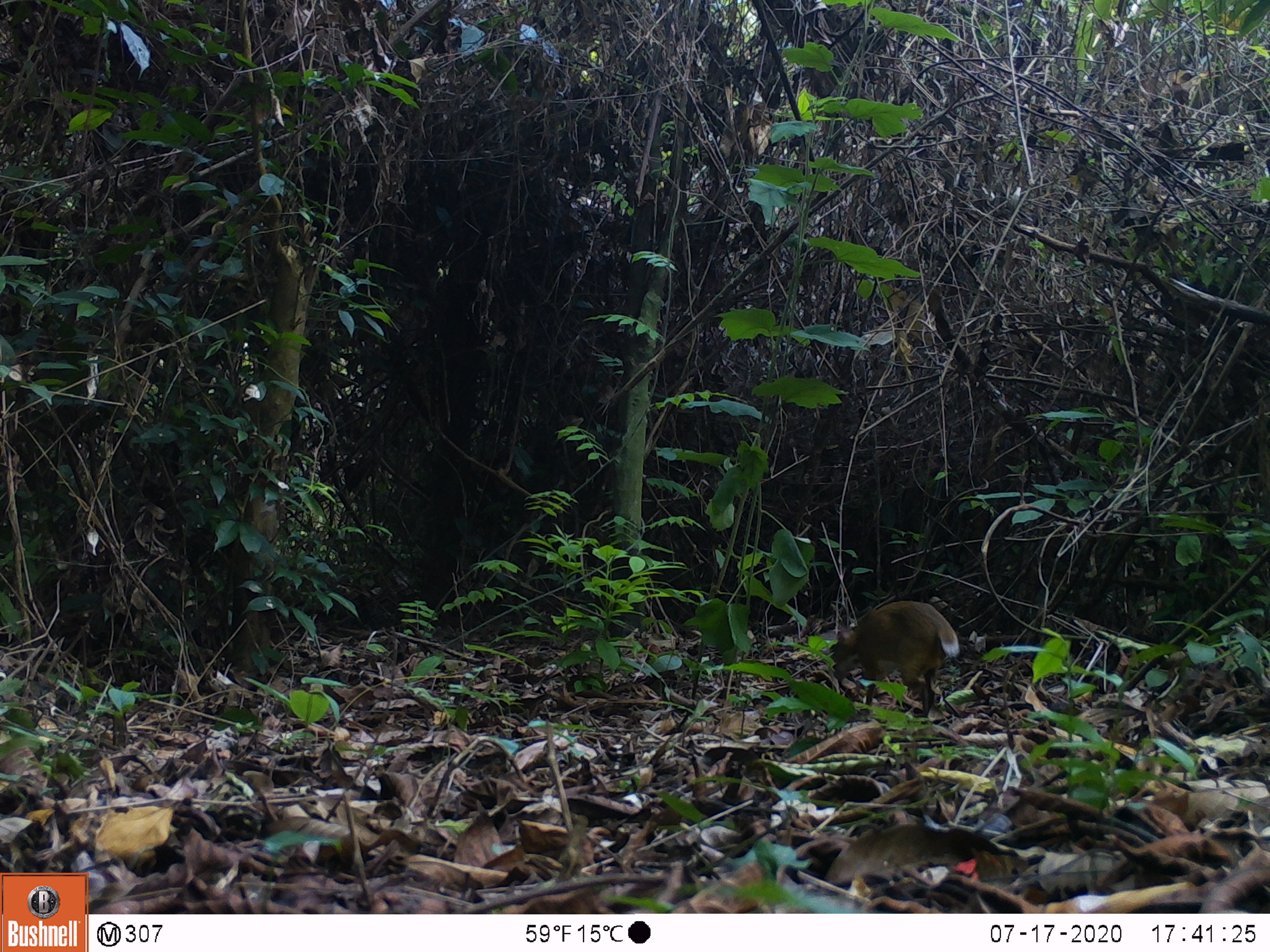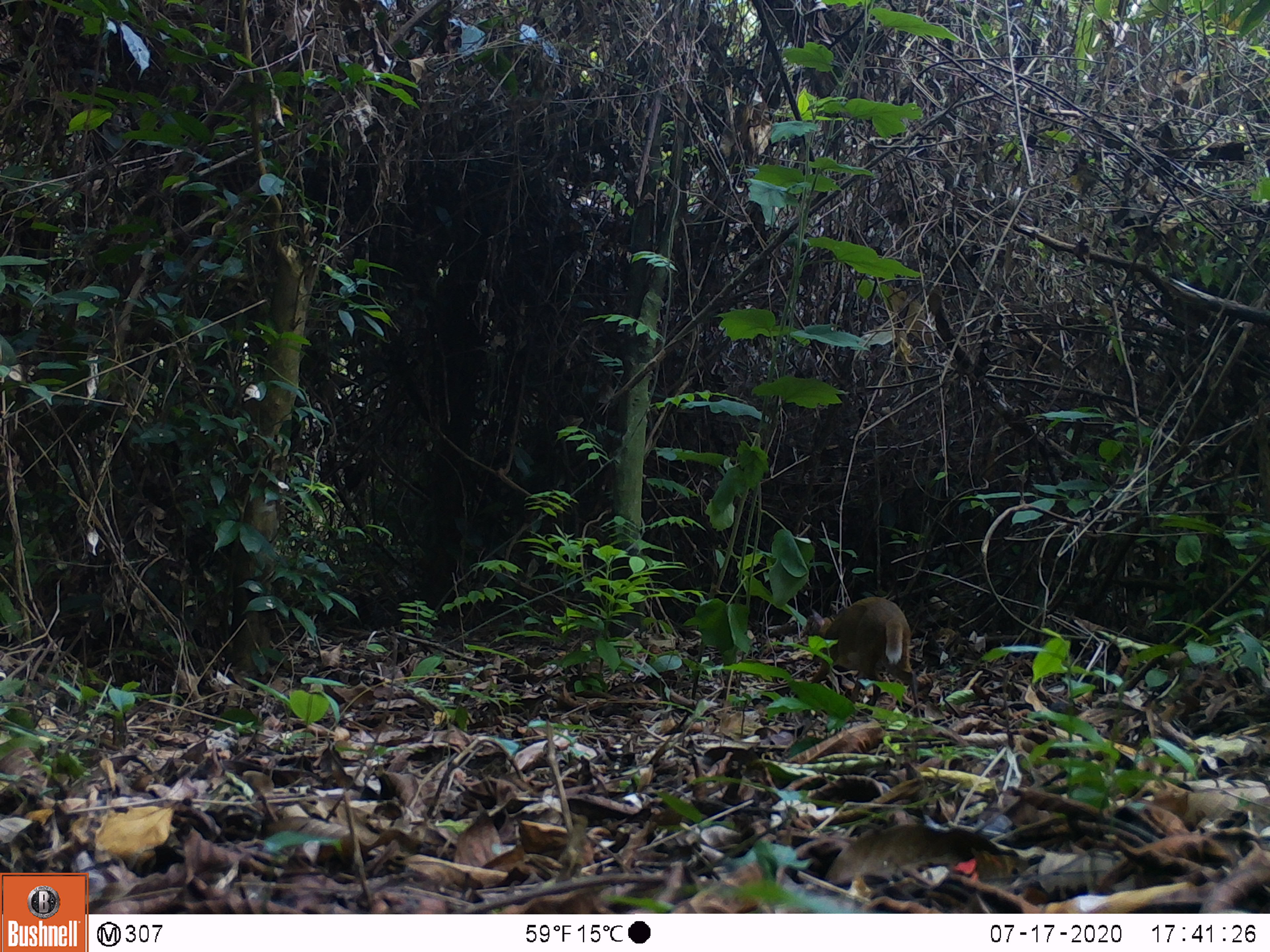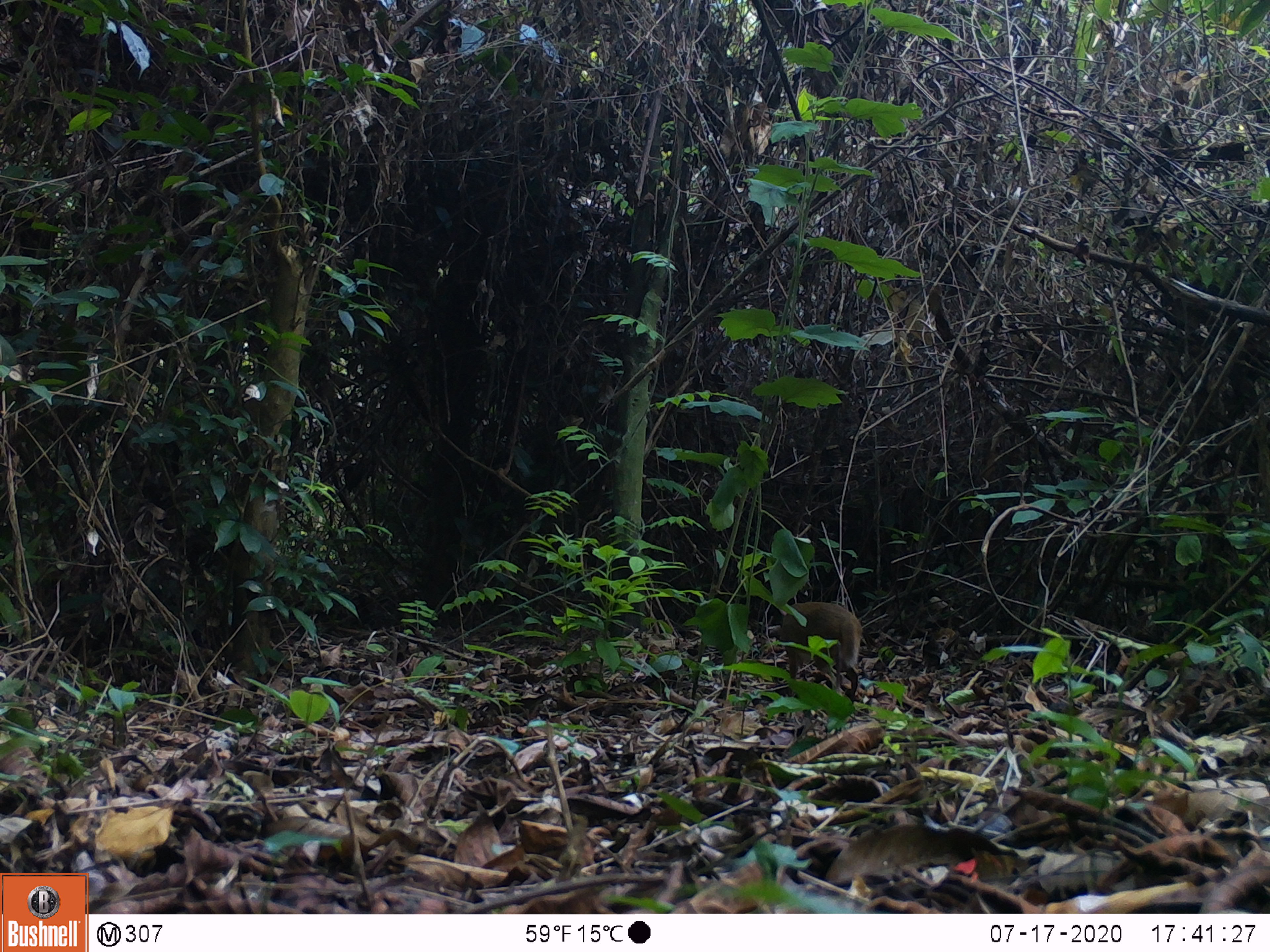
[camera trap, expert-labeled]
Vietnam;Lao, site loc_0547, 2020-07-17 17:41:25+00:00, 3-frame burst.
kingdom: Animalia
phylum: Chordata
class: Mammalia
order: Artiodactyla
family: Tragulidae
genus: Moschiola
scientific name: Moschiola meminna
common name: chevrotain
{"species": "chevrotain (Moschiola meminna)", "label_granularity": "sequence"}